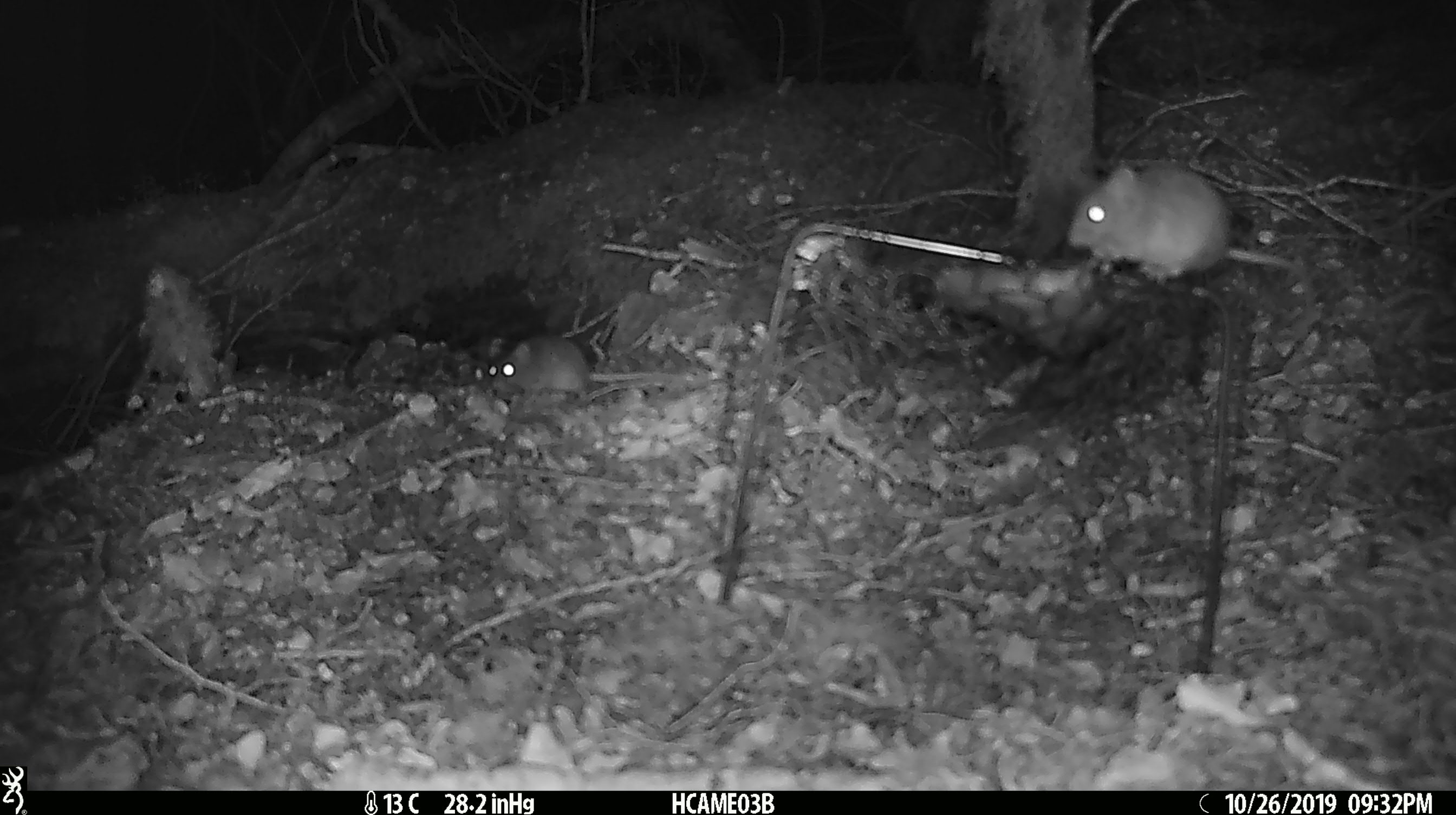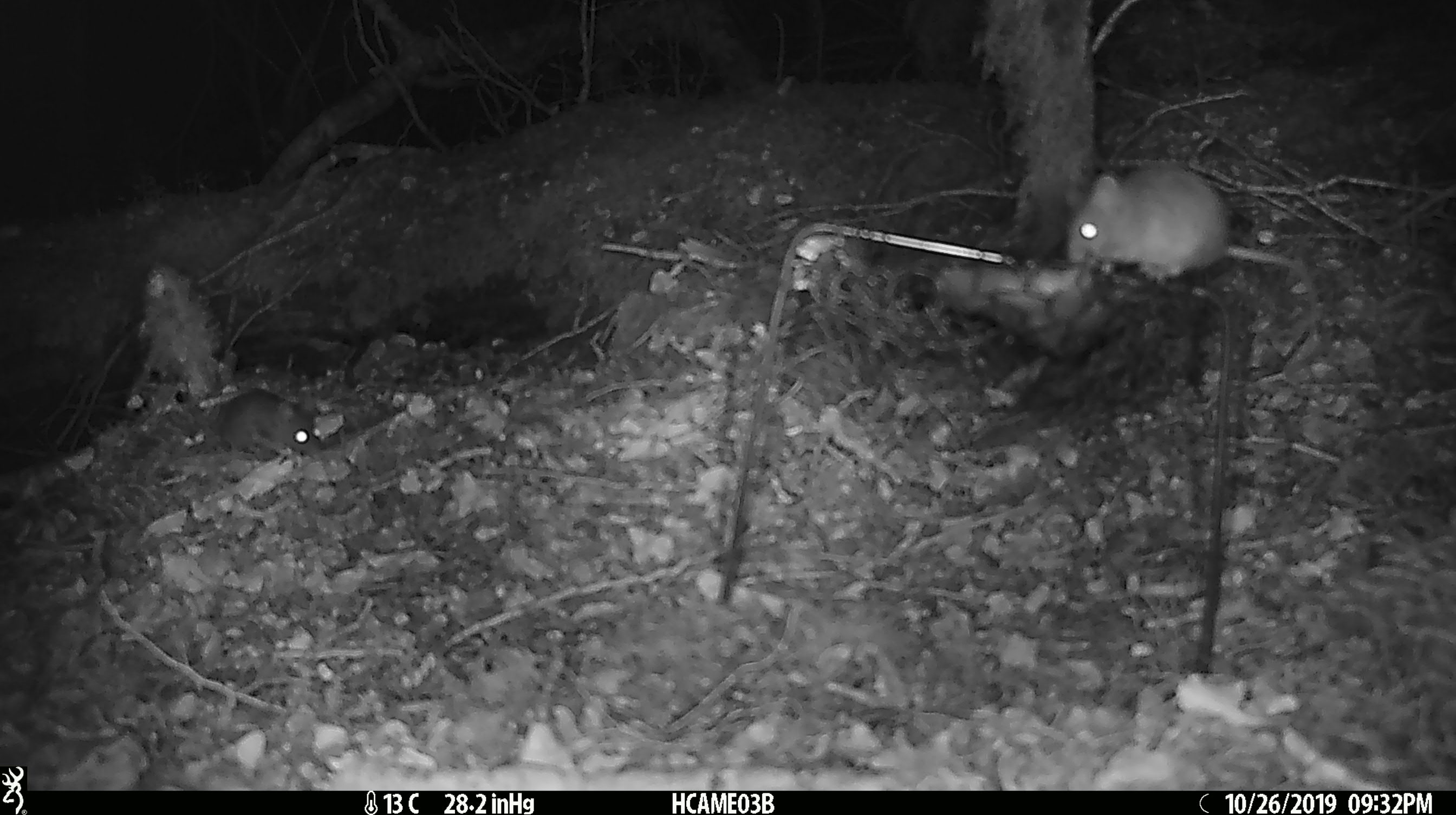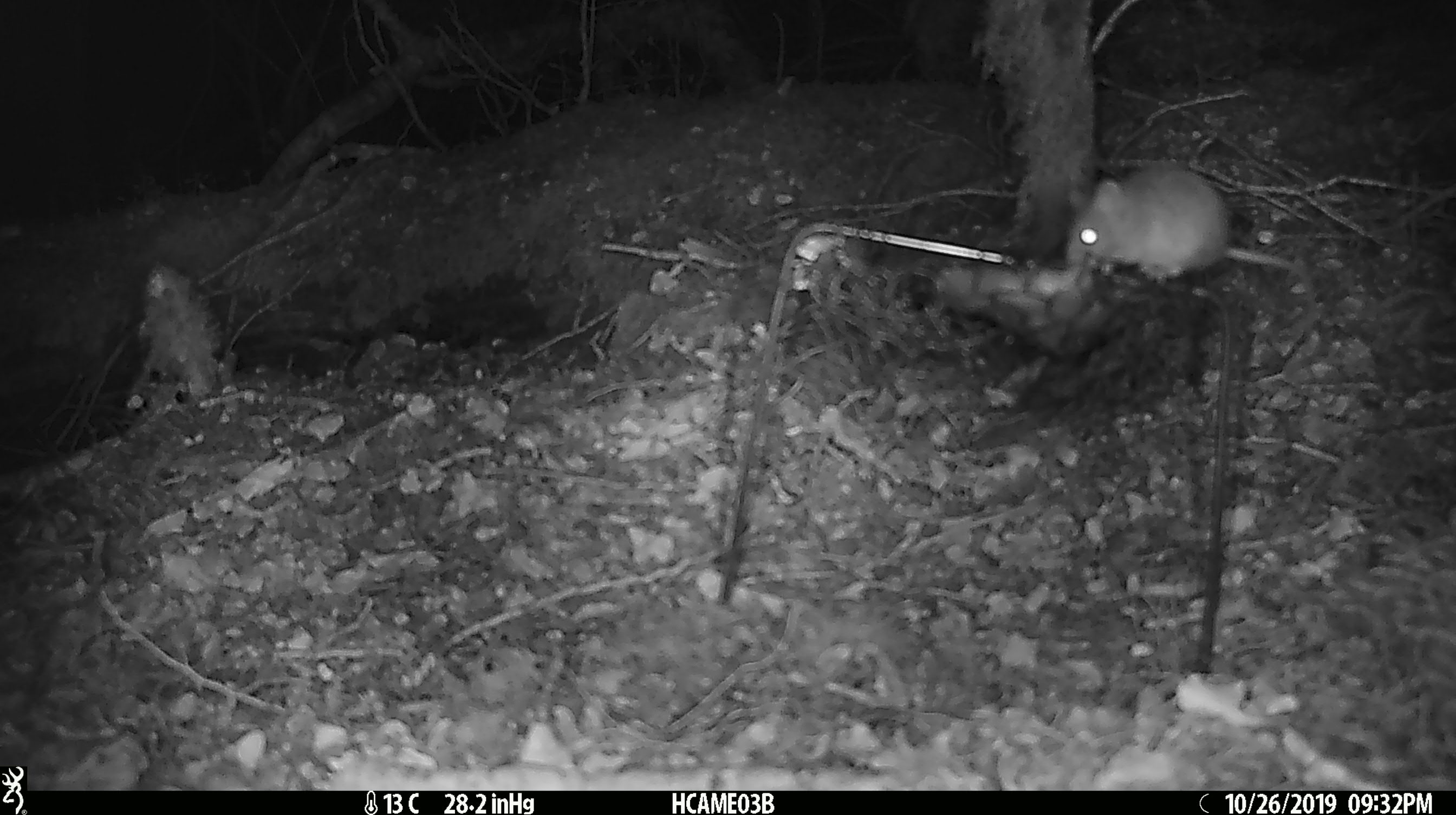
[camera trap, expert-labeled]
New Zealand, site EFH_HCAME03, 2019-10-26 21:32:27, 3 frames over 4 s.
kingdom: Animalia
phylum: Chordata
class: Mammalia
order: Rodentia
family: Muridae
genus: Mus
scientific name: Mus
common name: mouse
Mouse (Mus).